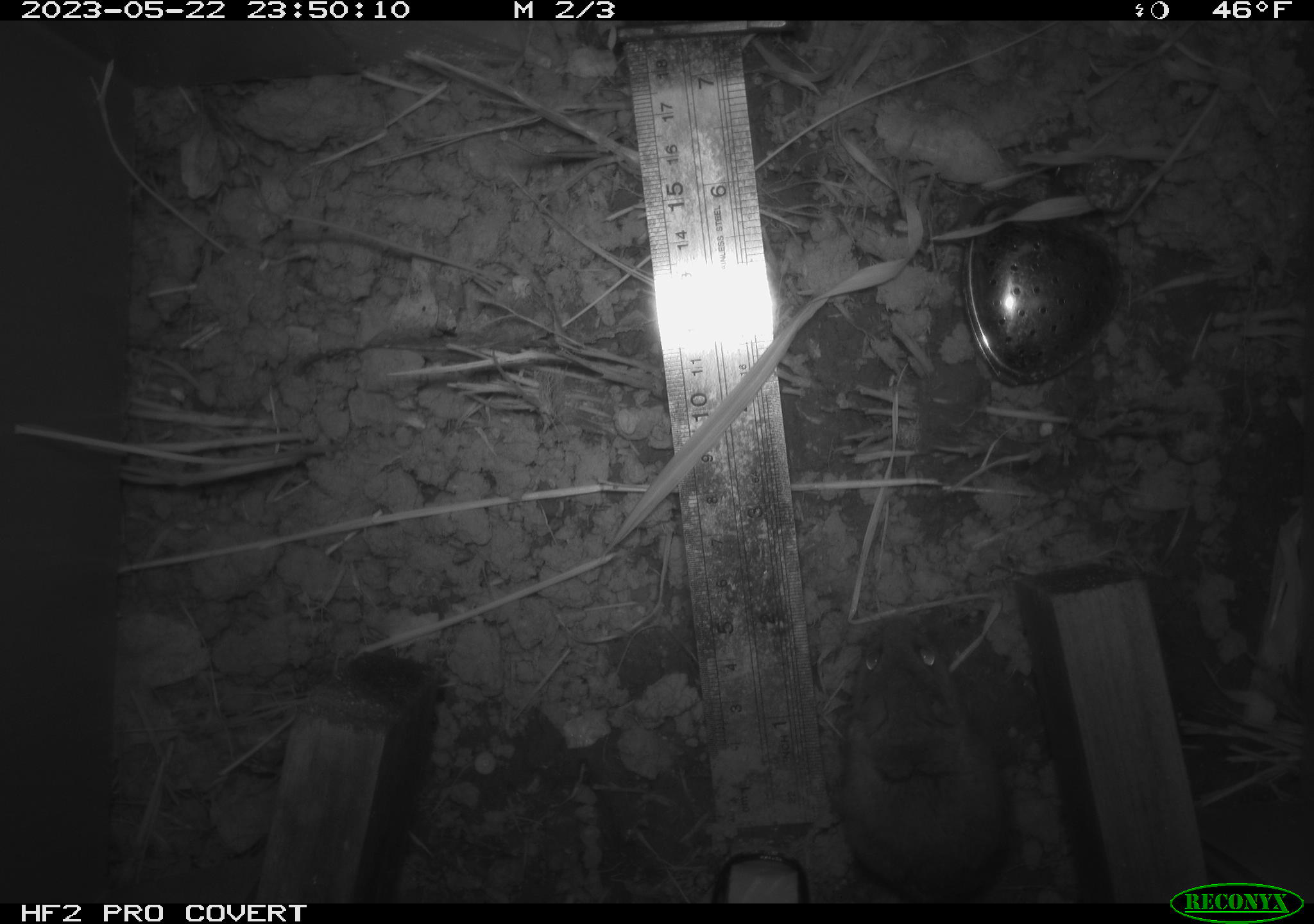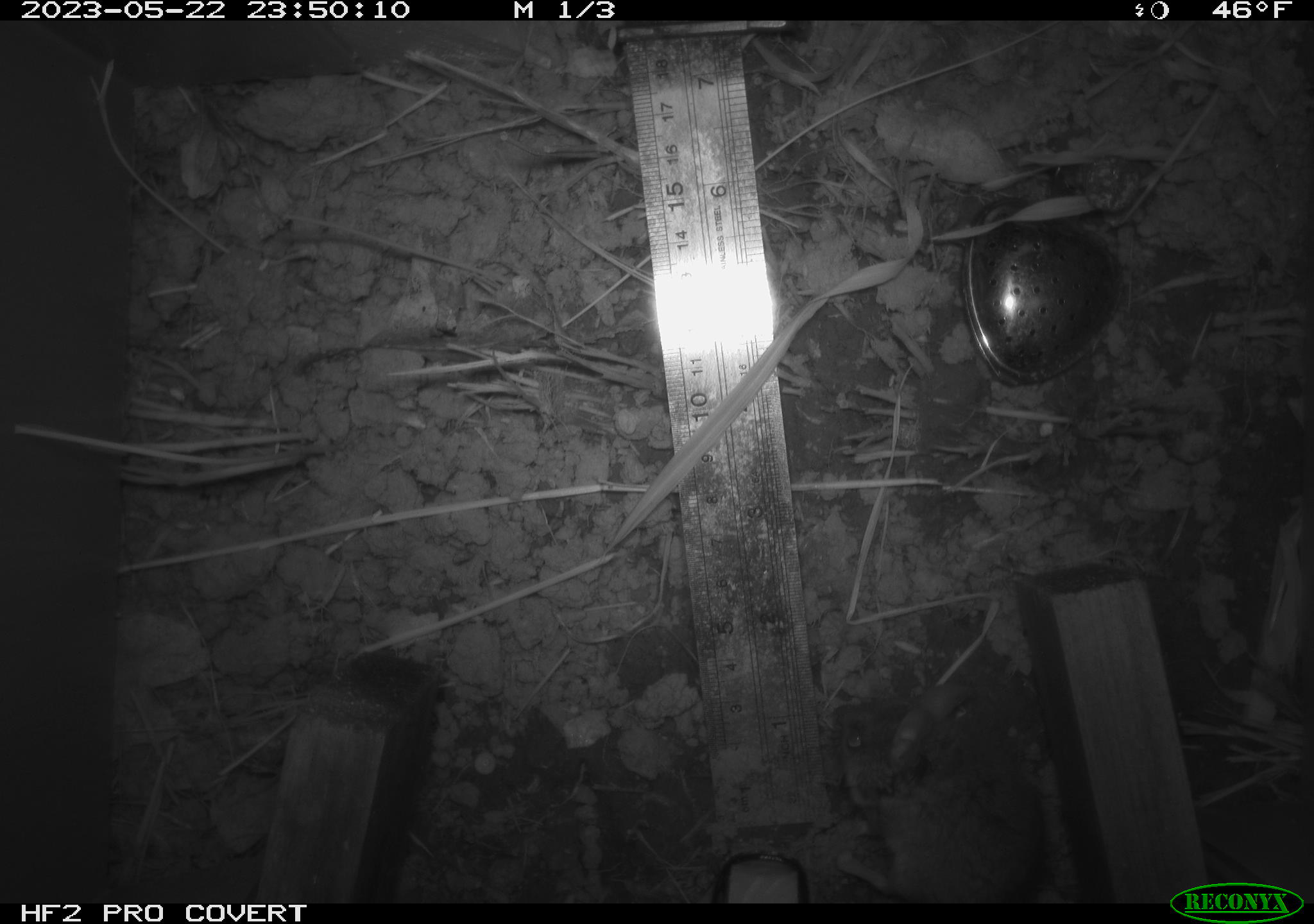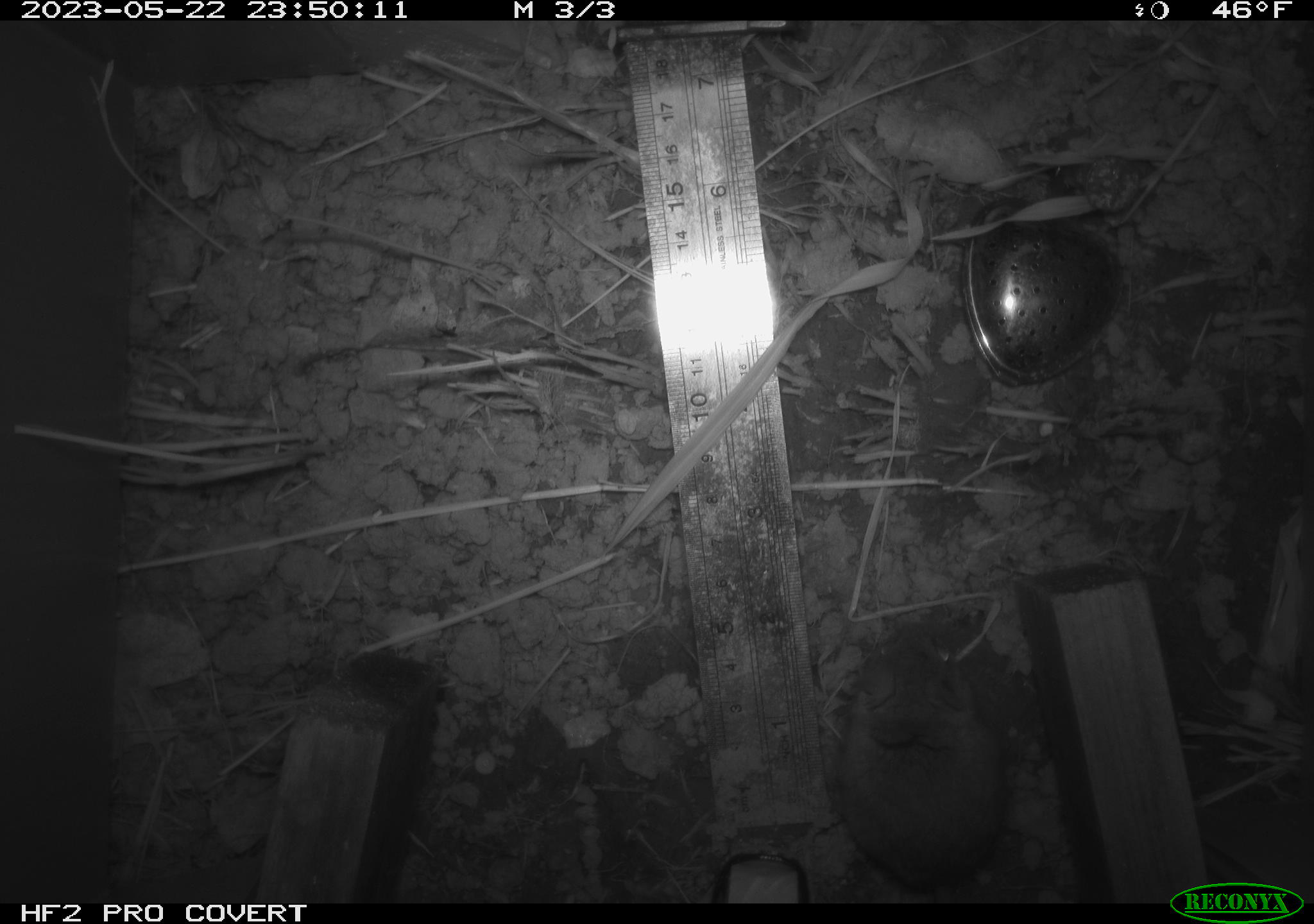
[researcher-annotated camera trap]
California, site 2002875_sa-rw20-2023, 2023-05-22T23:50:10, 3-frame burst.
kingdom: Animalia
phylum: Chordata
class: Mammalia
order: Rodentia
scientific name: Rodentia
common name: mouse species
Mouse species (Rodentia).